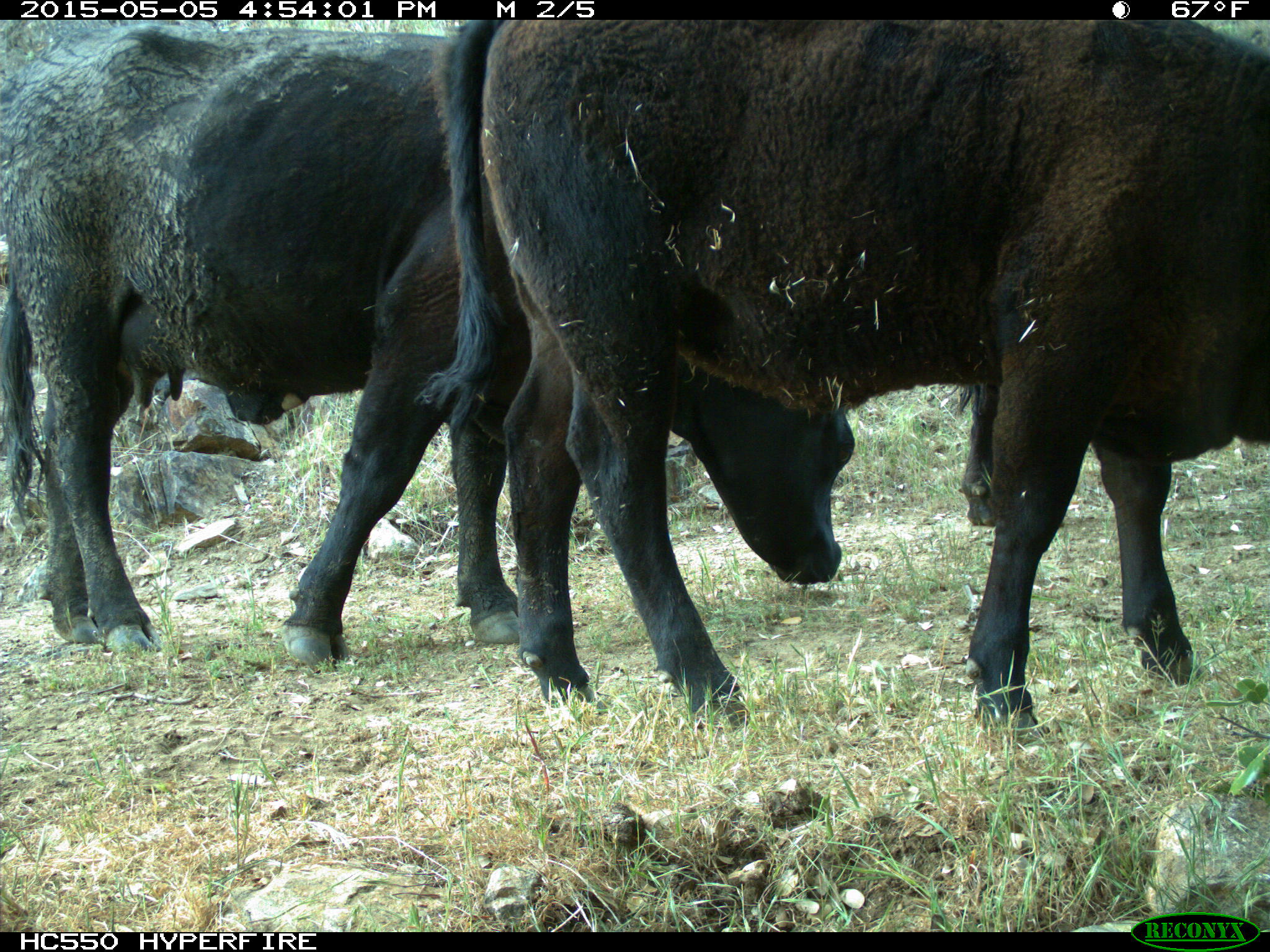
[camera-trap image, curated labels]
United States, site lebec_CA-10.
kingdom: Animalia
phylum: Chordata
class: Mammalia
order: Artiodactyla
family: Bovidae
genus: Bos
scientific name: Bos taurus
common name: domestic cow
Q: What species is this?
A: Bos taurus (domestic cow).